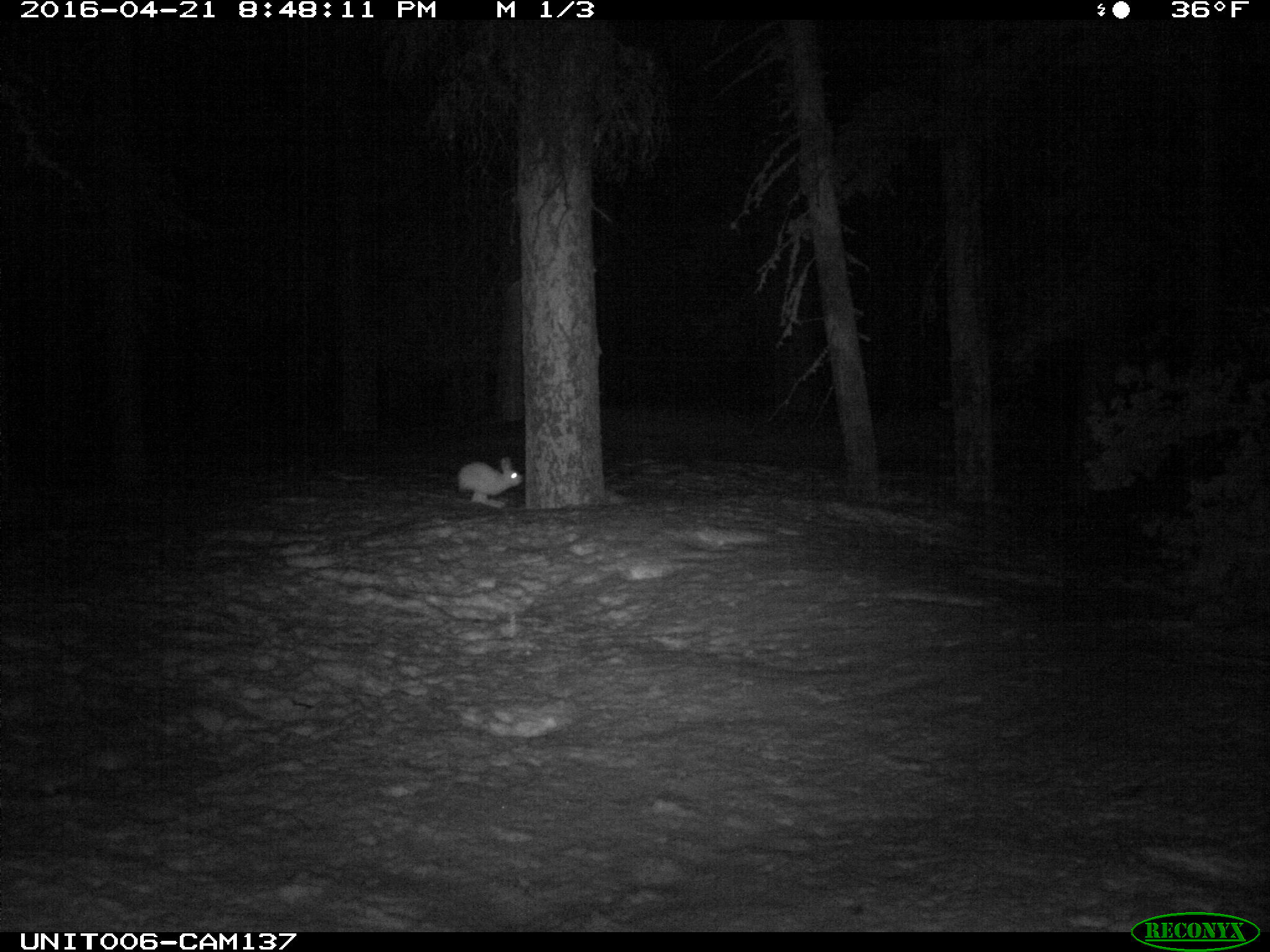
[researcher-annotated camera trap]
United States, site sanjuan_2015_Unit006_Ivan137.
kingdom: Animalia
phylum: Chordata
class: Mammalia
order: Lagomorpha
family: Leporidae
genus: Lepus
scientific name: Lepus americanus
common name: snowshoe hare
Lepus americanus (snowshoe hare).